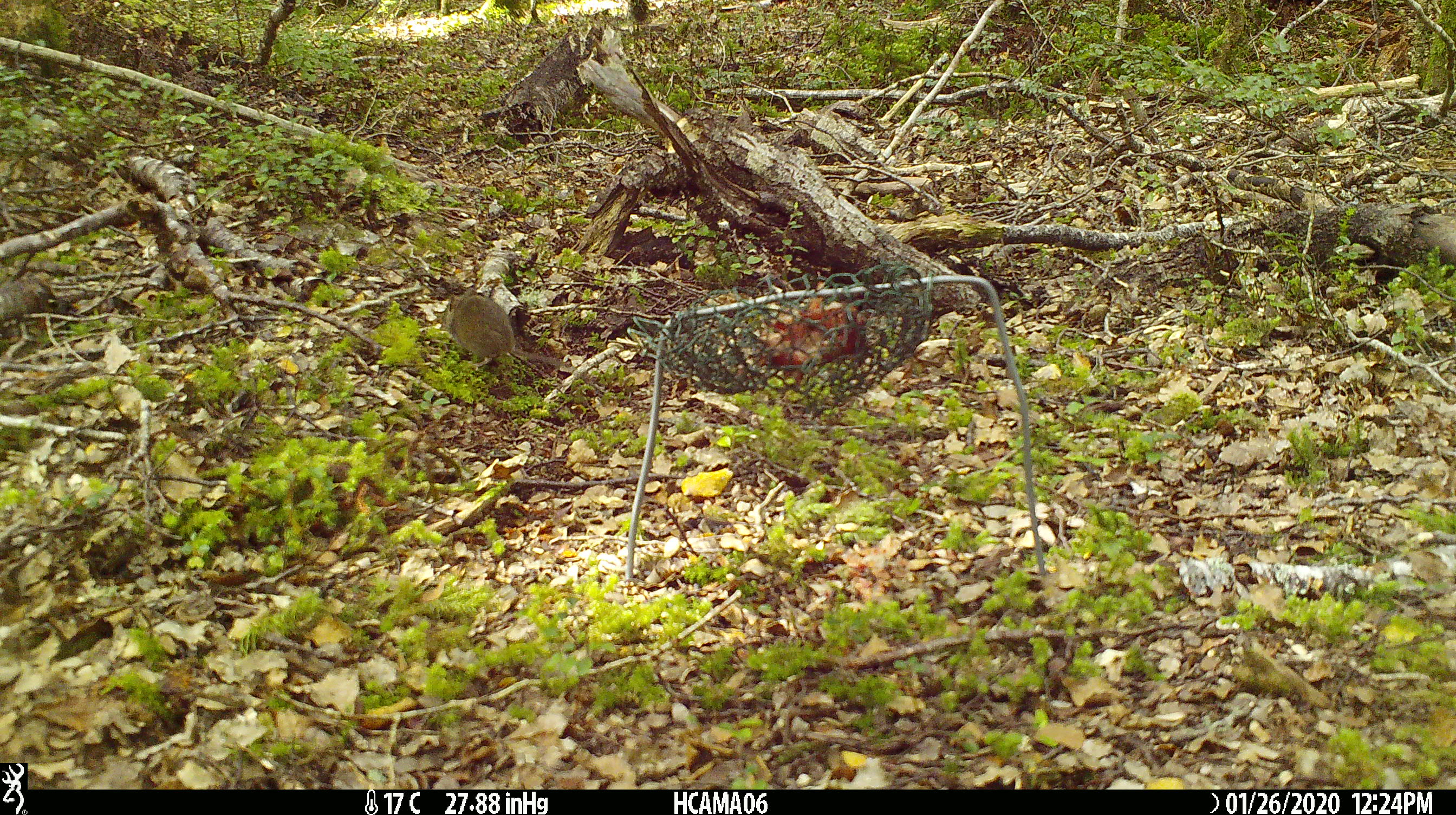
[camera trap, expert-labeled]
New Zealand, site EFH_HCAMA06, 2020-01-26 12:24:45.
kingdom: Animalia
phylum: Chordata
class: Mammalia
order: Rodentia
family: Muridae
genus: Mus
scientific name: Mus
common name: mouse